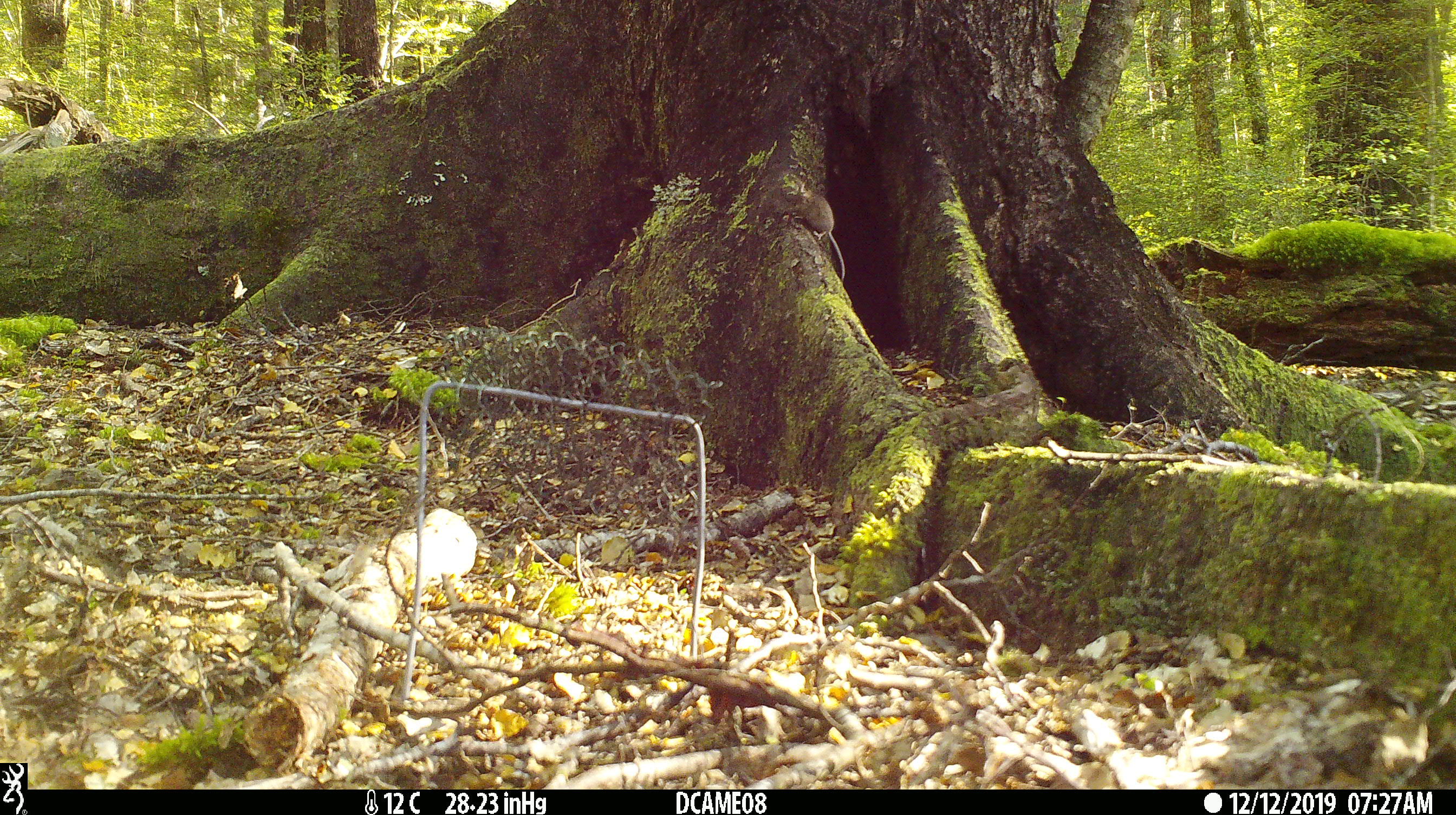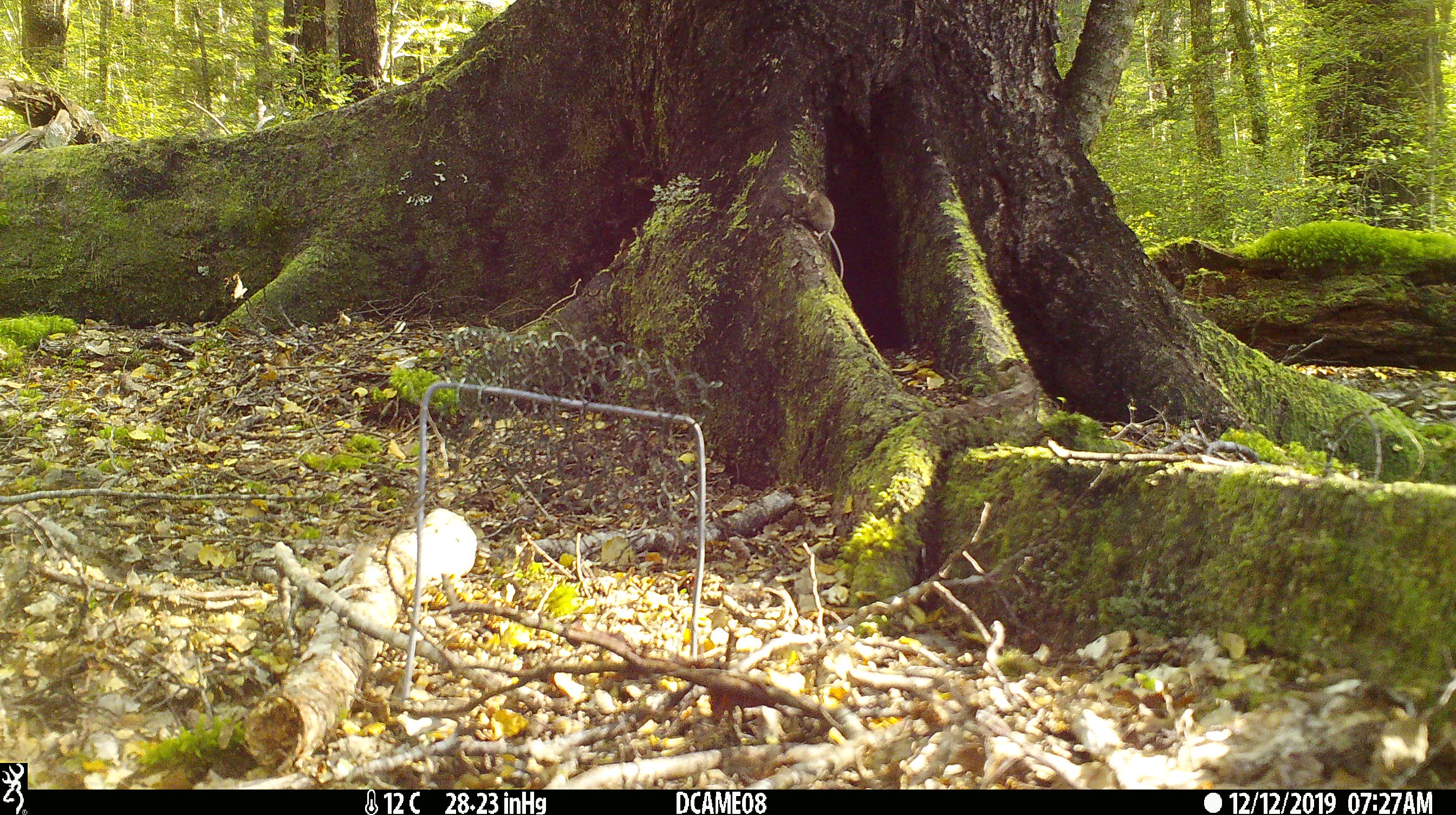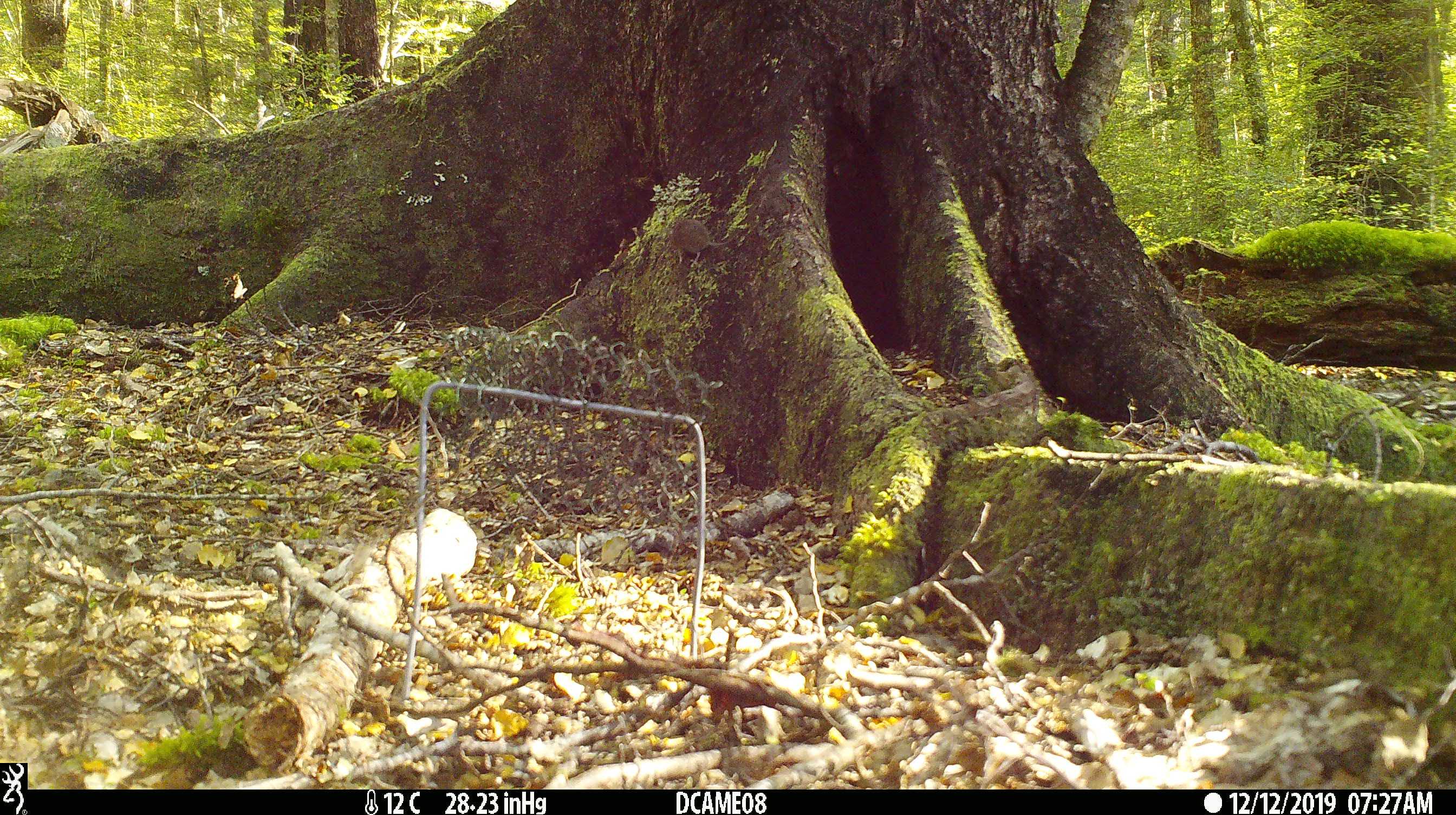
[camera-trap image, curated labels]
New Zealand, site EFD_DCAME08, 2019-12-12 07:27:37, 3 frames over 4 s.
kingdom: Animalia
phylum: Chordata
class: Mammalia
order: Rodentia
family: Muridae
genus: Mus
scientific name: Mus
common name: mouse